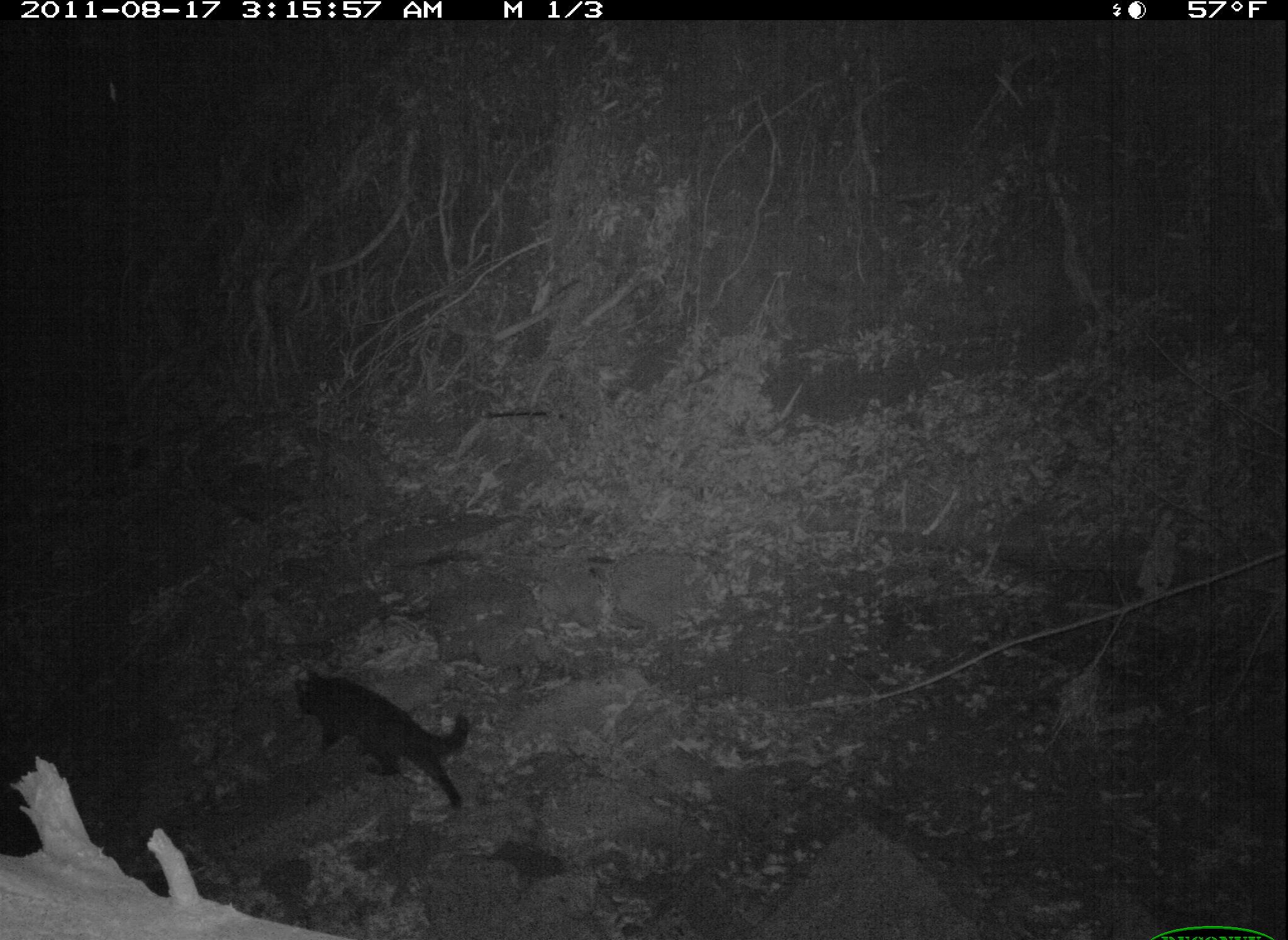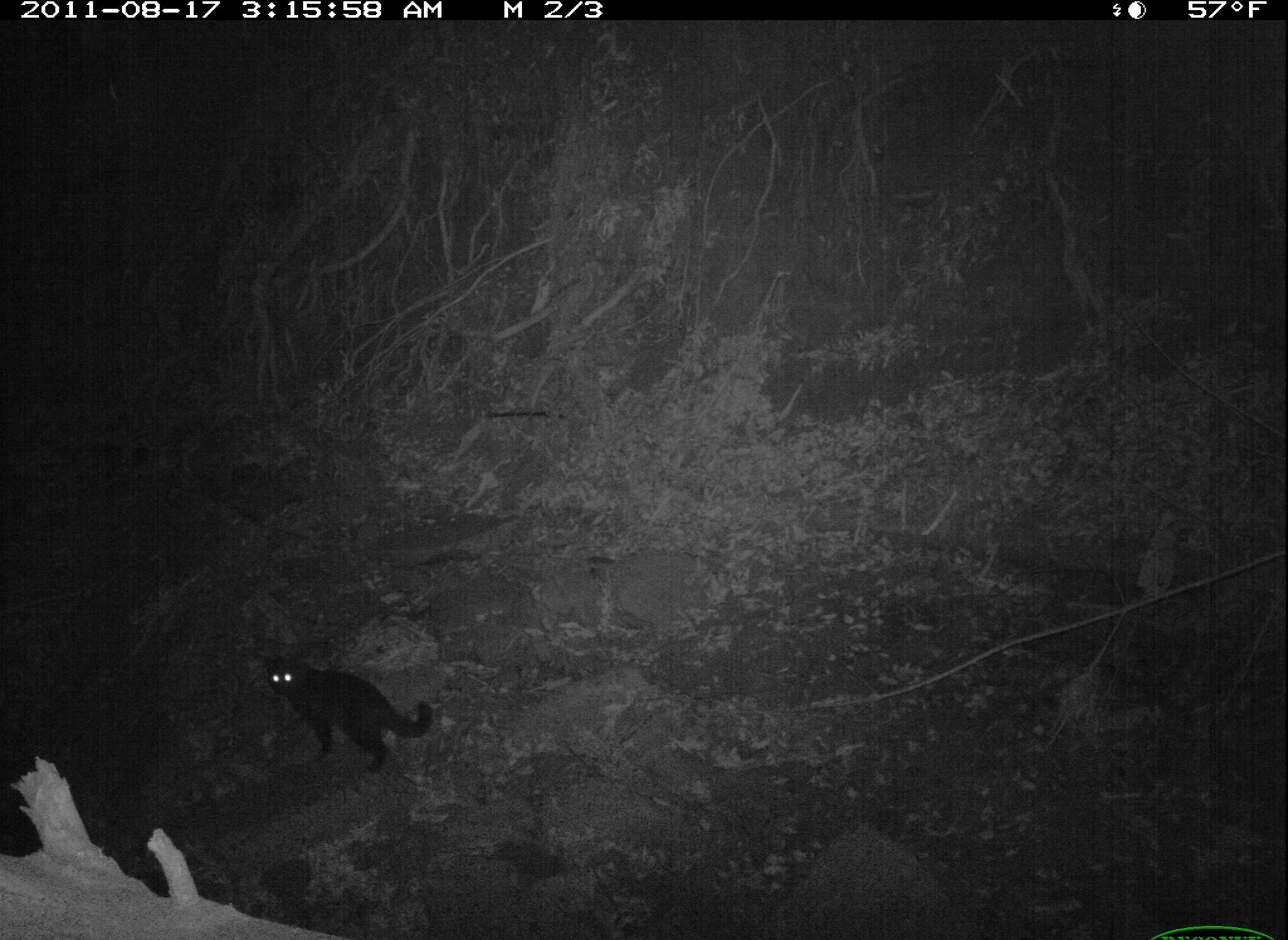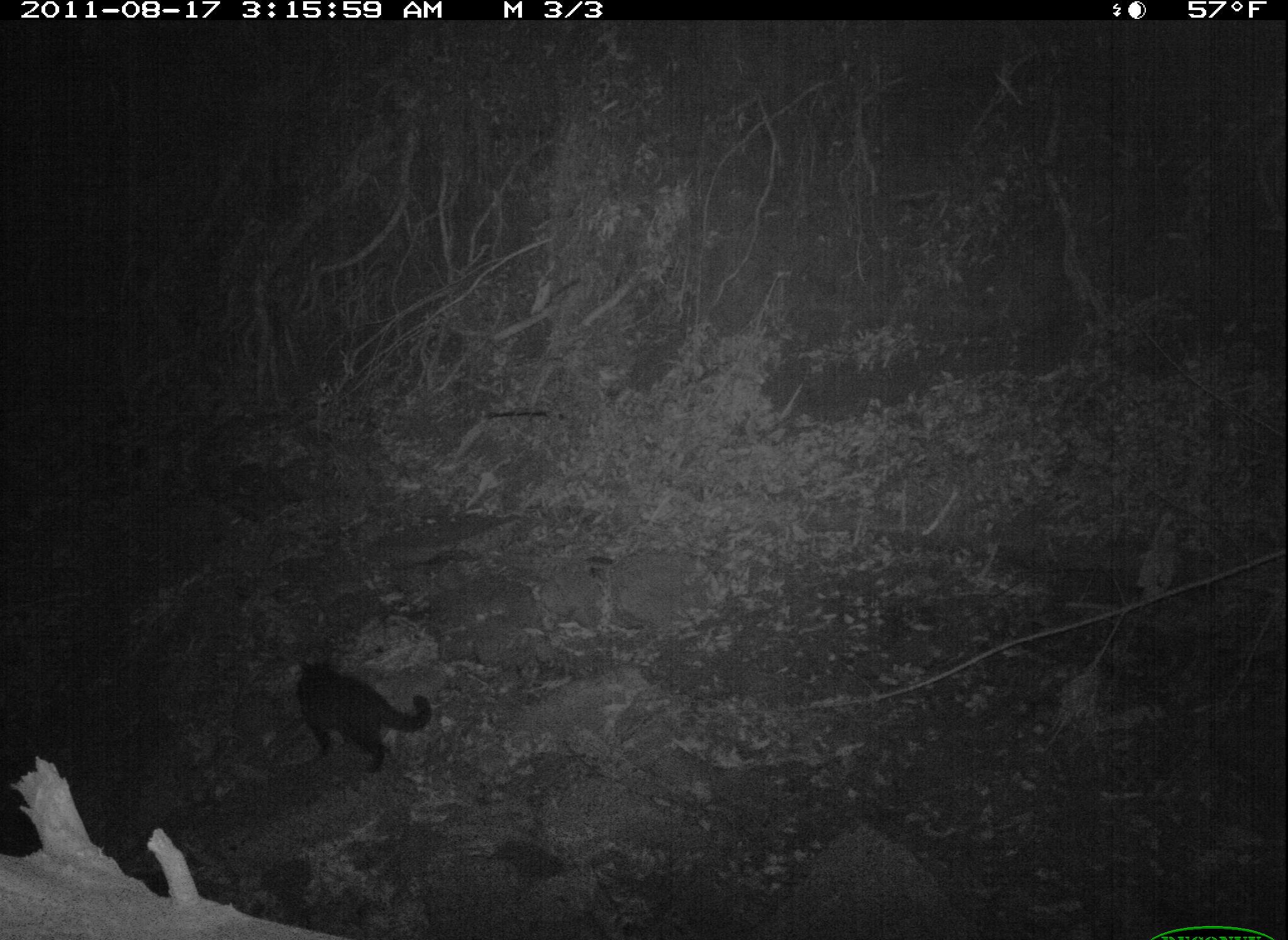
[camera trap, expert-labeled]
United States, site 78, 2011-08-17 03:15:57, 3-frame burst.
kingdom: Animalia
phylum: Chordata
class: Mammalia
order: Carnivora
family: Felidae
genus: Felis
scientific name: Felis catus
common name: cat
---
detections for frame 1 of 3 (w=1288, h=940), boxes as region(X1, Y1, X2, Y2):
cat: region(285, 660, 494, 818)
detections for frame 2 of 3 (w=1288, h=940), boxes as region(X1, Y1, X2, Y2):
cat: region(235, 635, 446, 786)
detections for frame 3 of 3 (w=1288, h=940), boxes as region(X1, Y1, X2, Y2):
cat: region(254, 633, 448, 805)